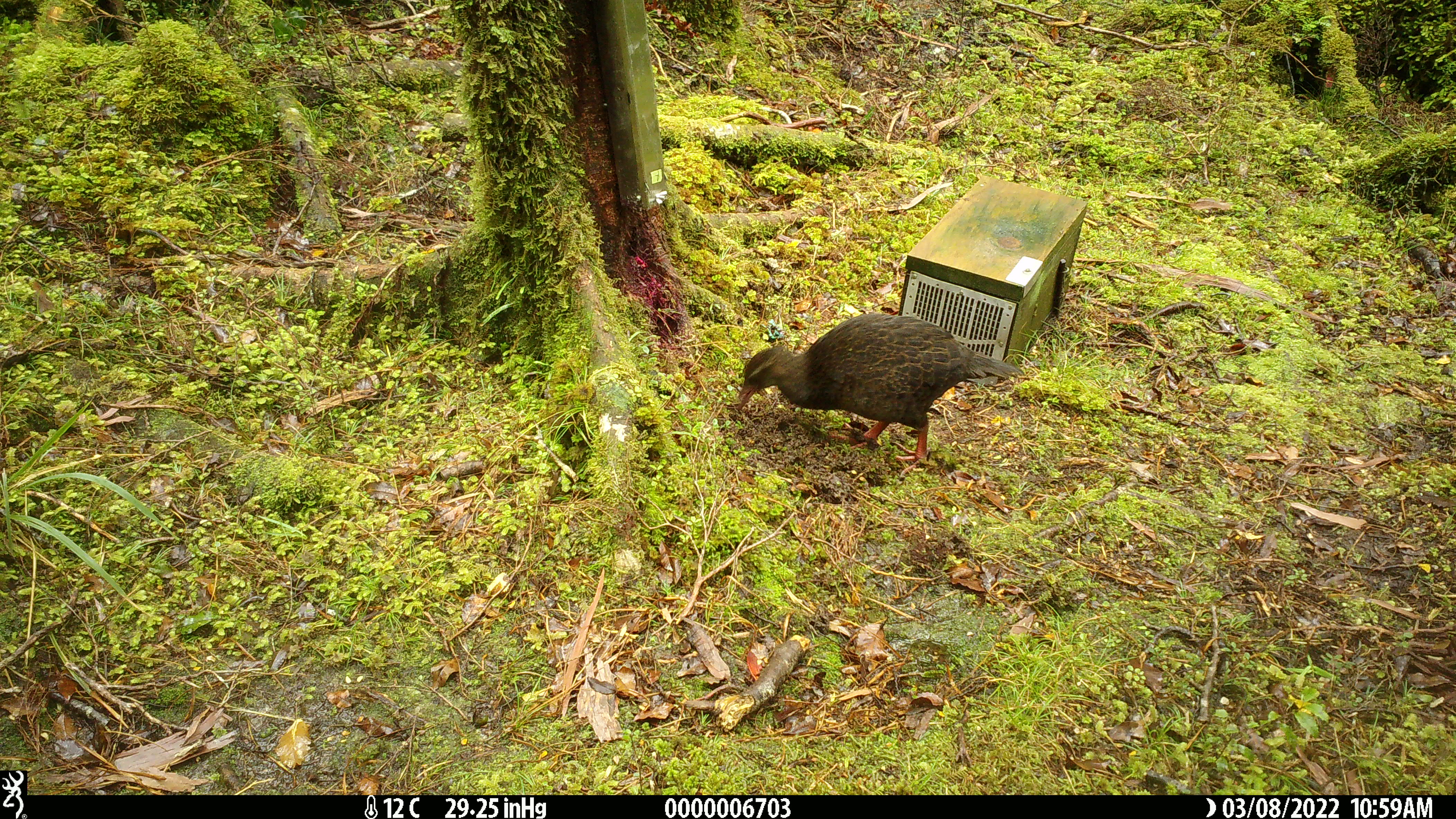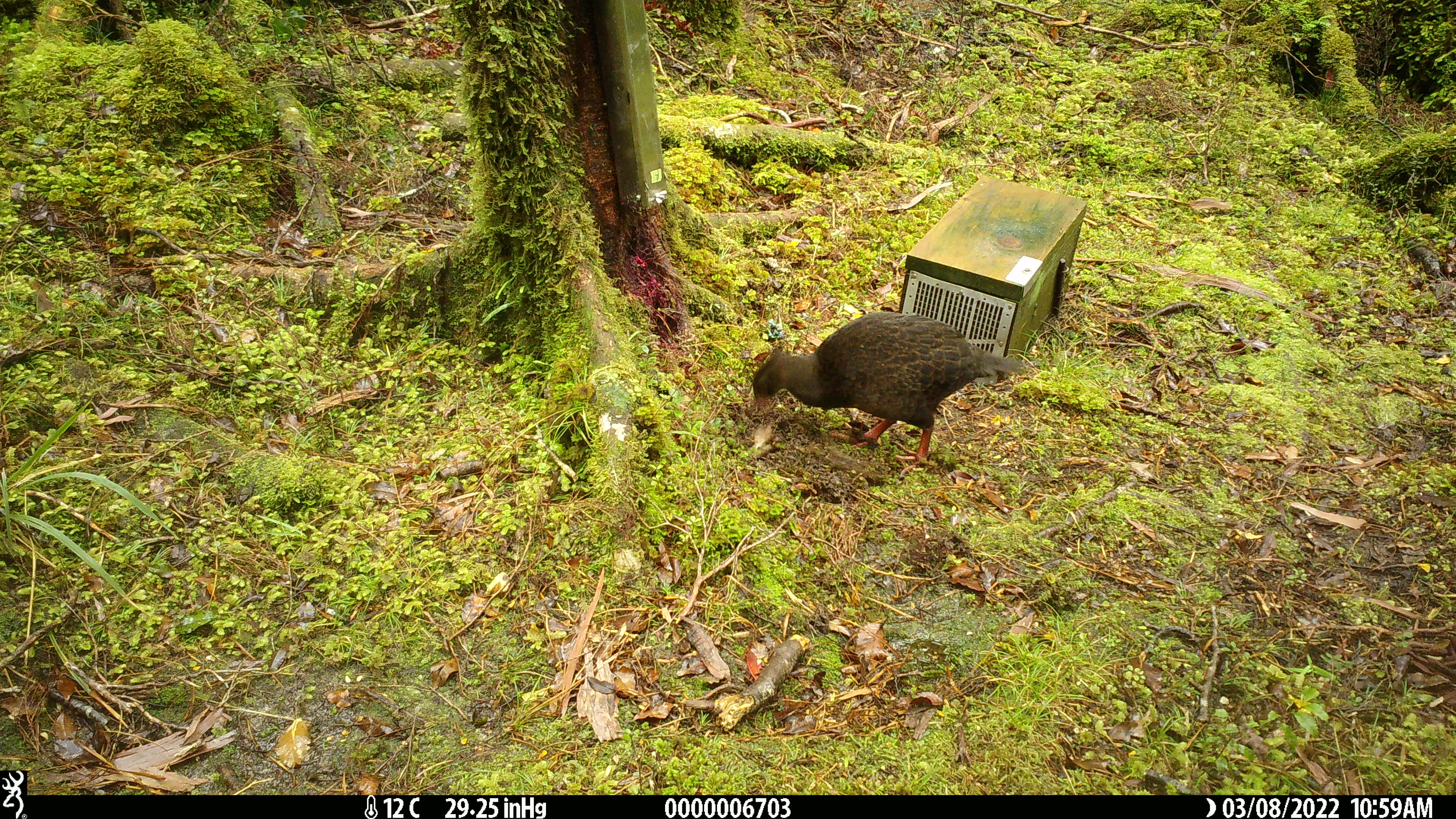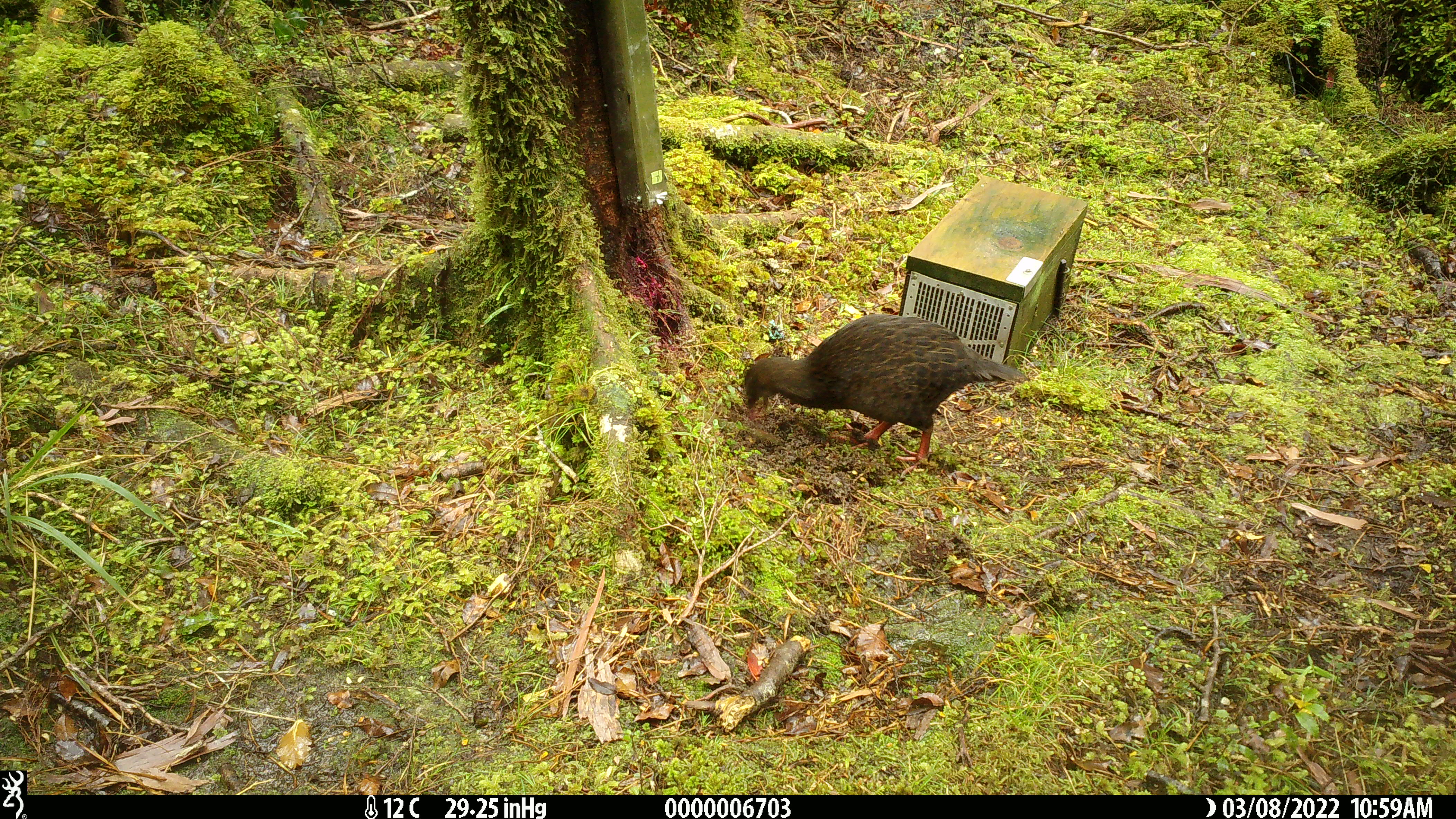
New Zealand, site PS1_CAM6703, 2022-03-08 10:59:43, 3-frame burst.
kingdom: Animalia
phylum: Chordata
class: Aves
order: Gruiformes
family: Rallidae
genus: Gallirallus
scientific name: Gallirallus australis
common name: weka